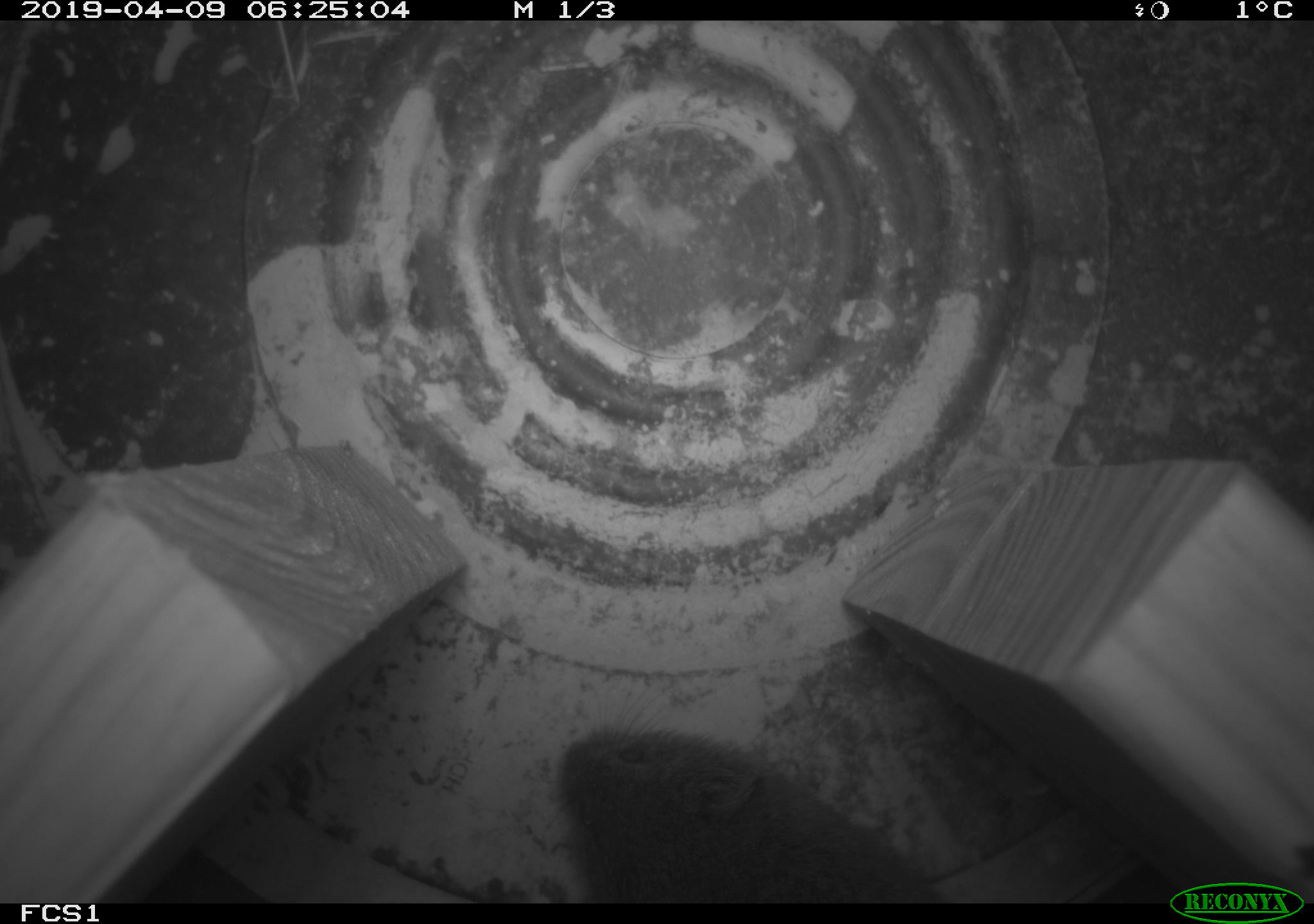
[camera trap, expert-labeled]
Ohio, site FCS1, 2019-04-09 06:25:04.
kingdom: Animalia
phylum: Chordata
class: Mammalia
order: Rodentia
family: Cricetidae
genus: Microtus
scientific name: Microtus pennsylvanicus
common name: meadow vole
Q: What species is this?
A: Meadow vole (Microtus pennsylvanicus).